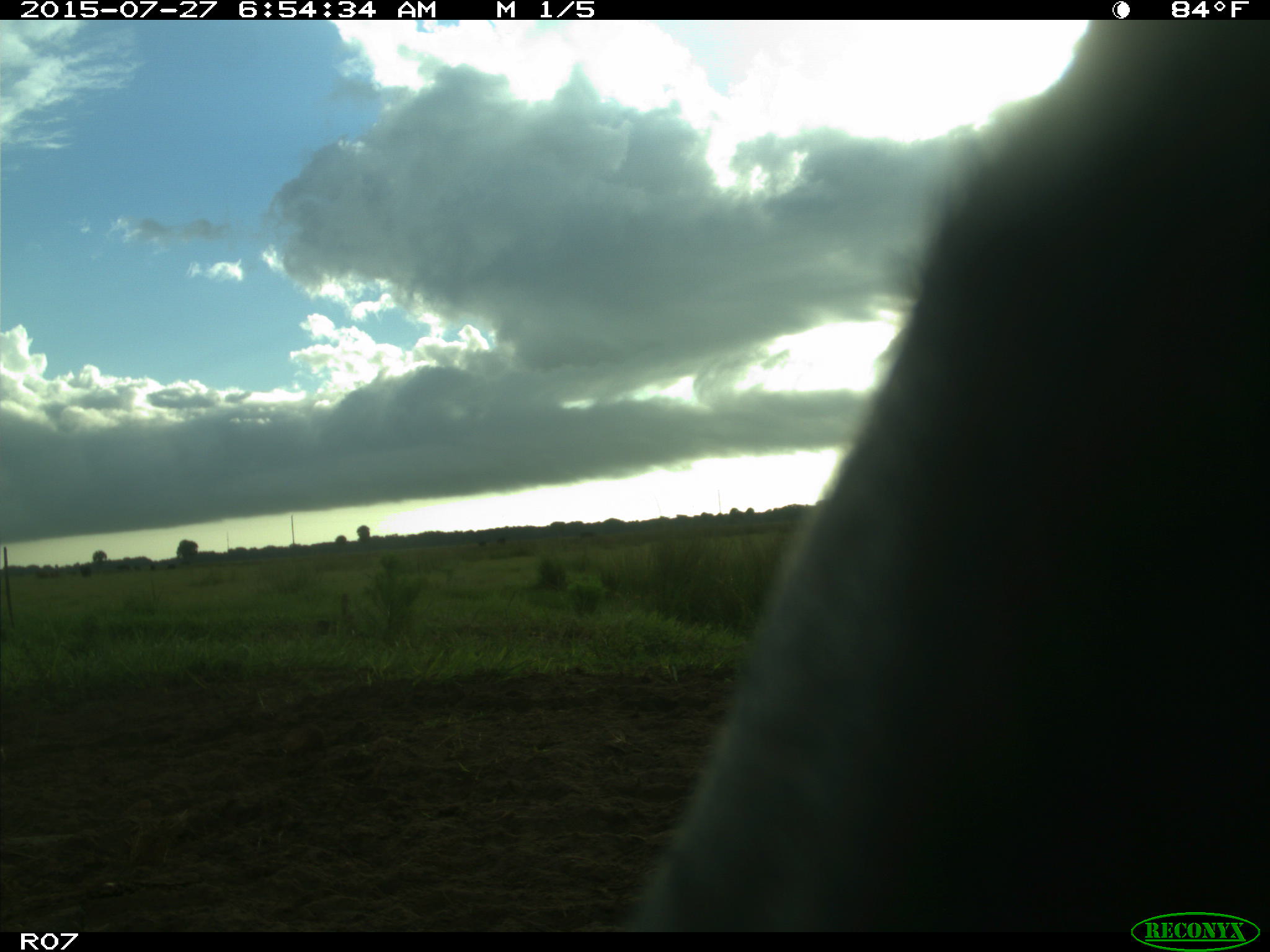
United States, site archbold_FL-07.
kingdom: Animalia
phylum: Chordata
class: Mammalia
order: Artiodactyla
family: Bovidae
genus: Bos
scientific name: Bos taurus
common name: domestic cow